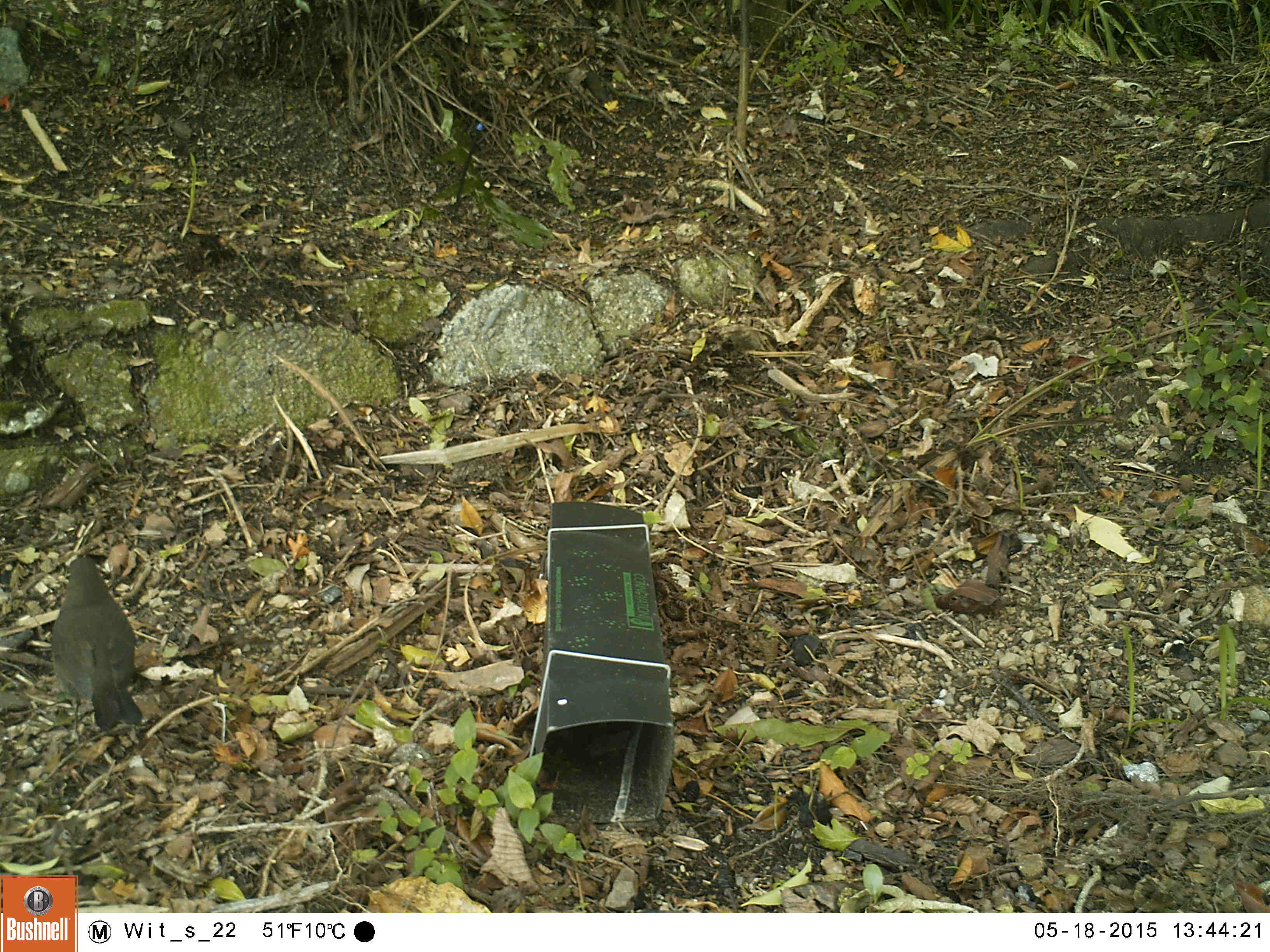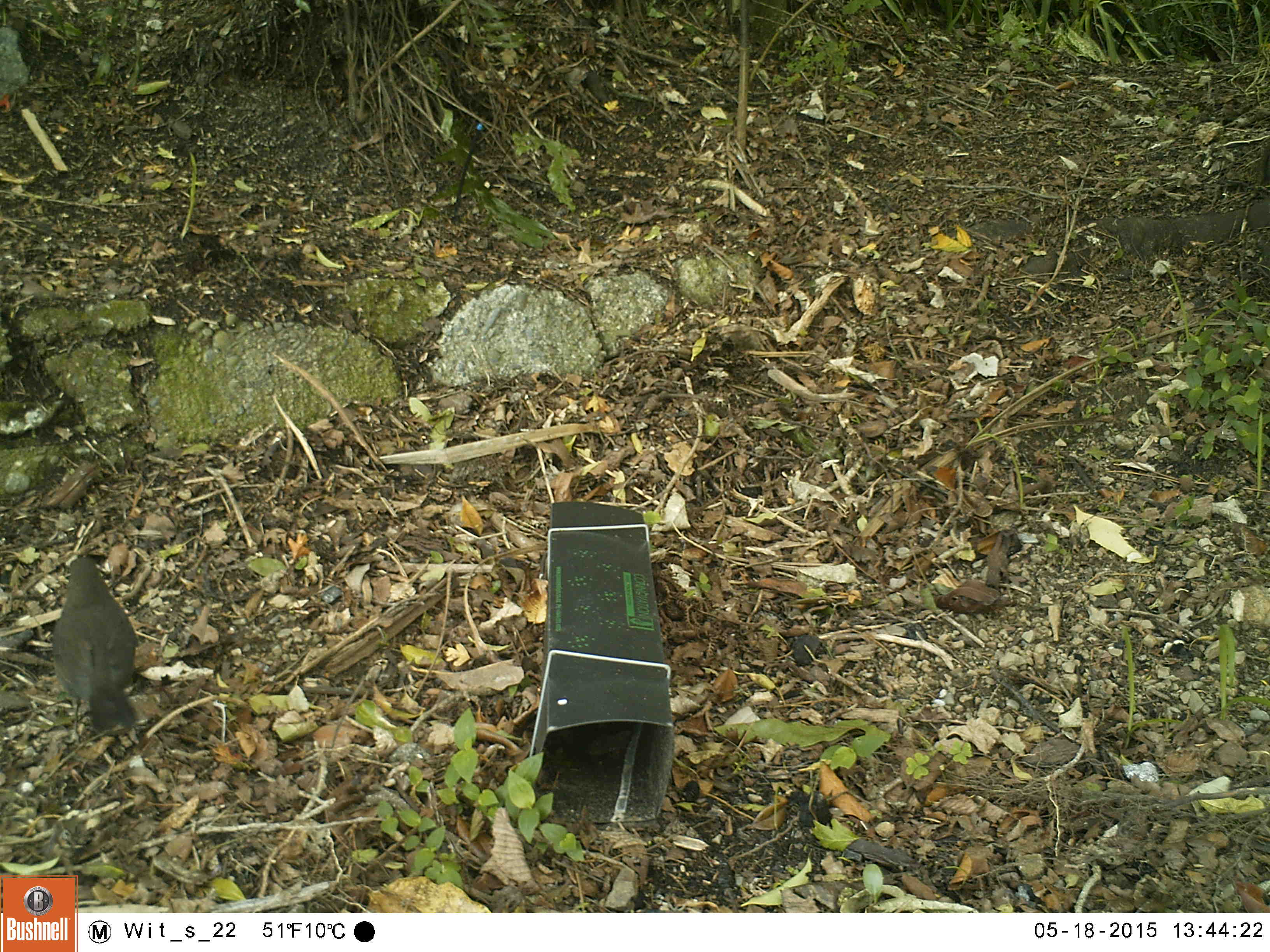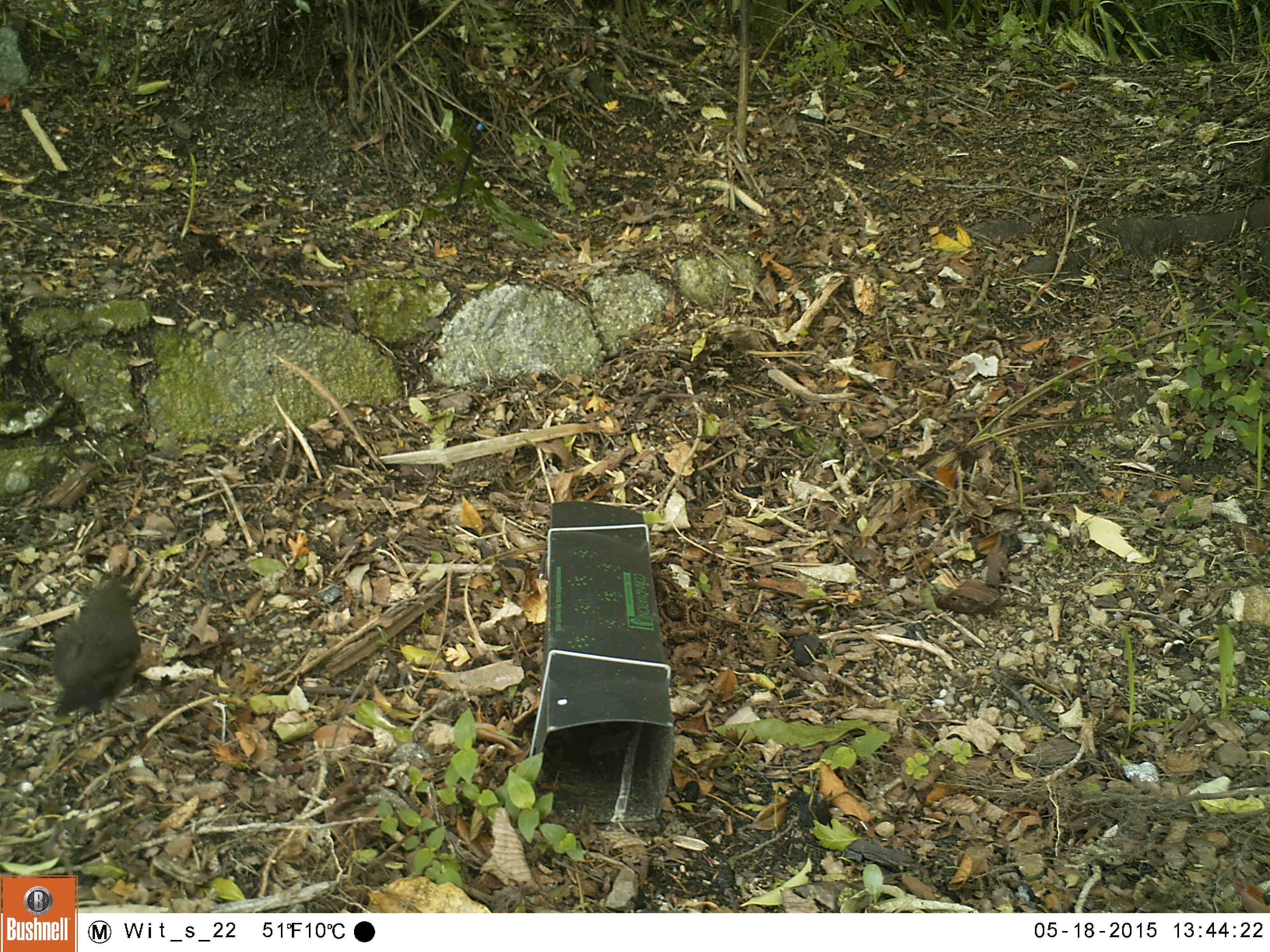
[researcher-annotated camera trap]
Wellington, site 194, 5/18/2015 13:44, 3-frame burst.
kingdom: Animalia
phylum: Chordata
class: Aves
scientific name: Aves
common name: bird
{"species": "bird (Aves)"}